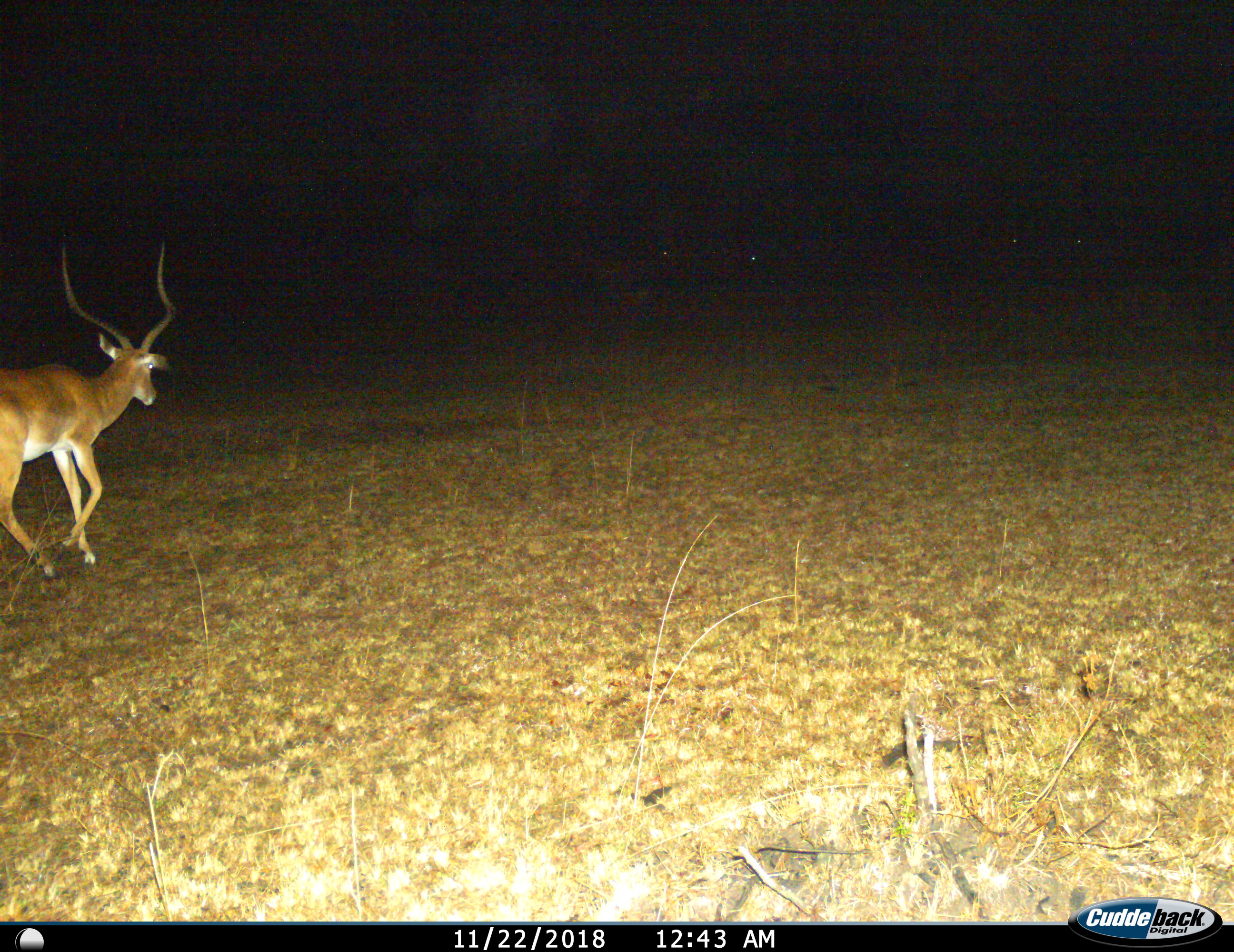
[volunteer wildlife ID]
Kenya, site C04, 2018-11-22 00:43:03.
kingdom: Animalia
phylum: Chordata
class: Mammalia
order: Artiodactyla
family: Bovidae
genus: Aepyceros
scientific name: Aepyceros melampus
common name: impala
Impala (Aepyceros melampus), count 1. Behavior (volunteer vote fractions): standing 0%, resting 0%, moving 100%, interacting 0%. Young present (vote fraction): 0%. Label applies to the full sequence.